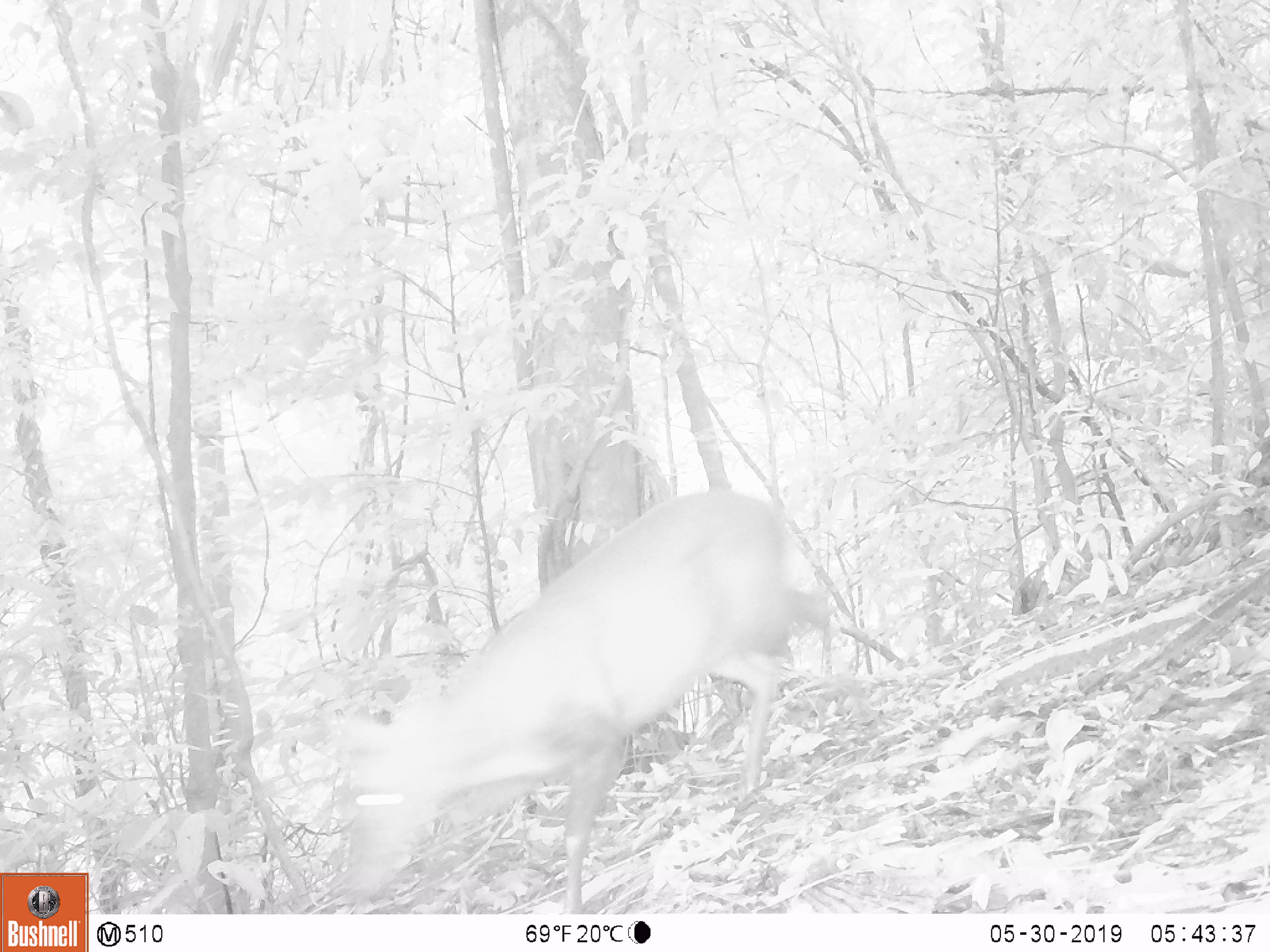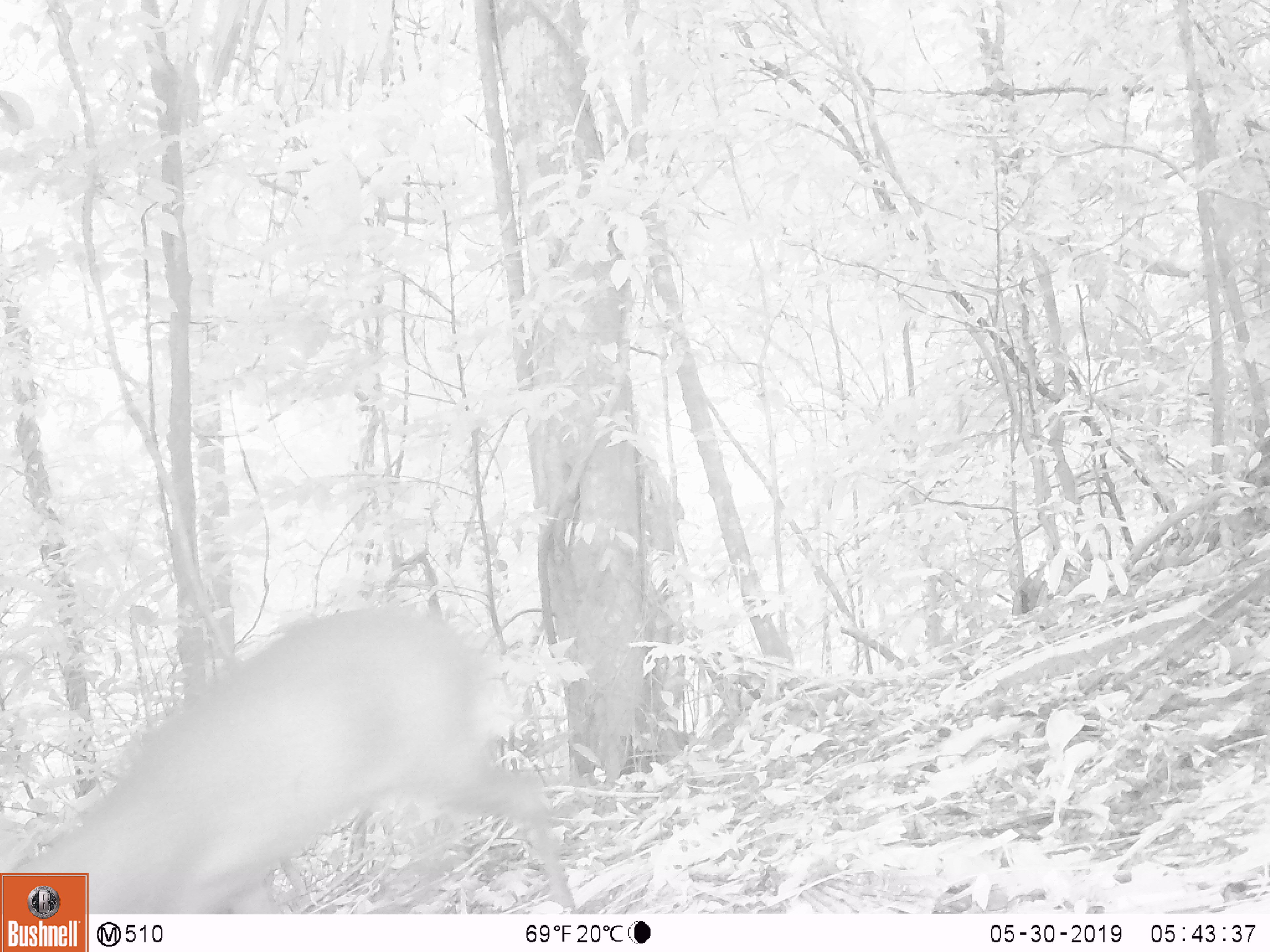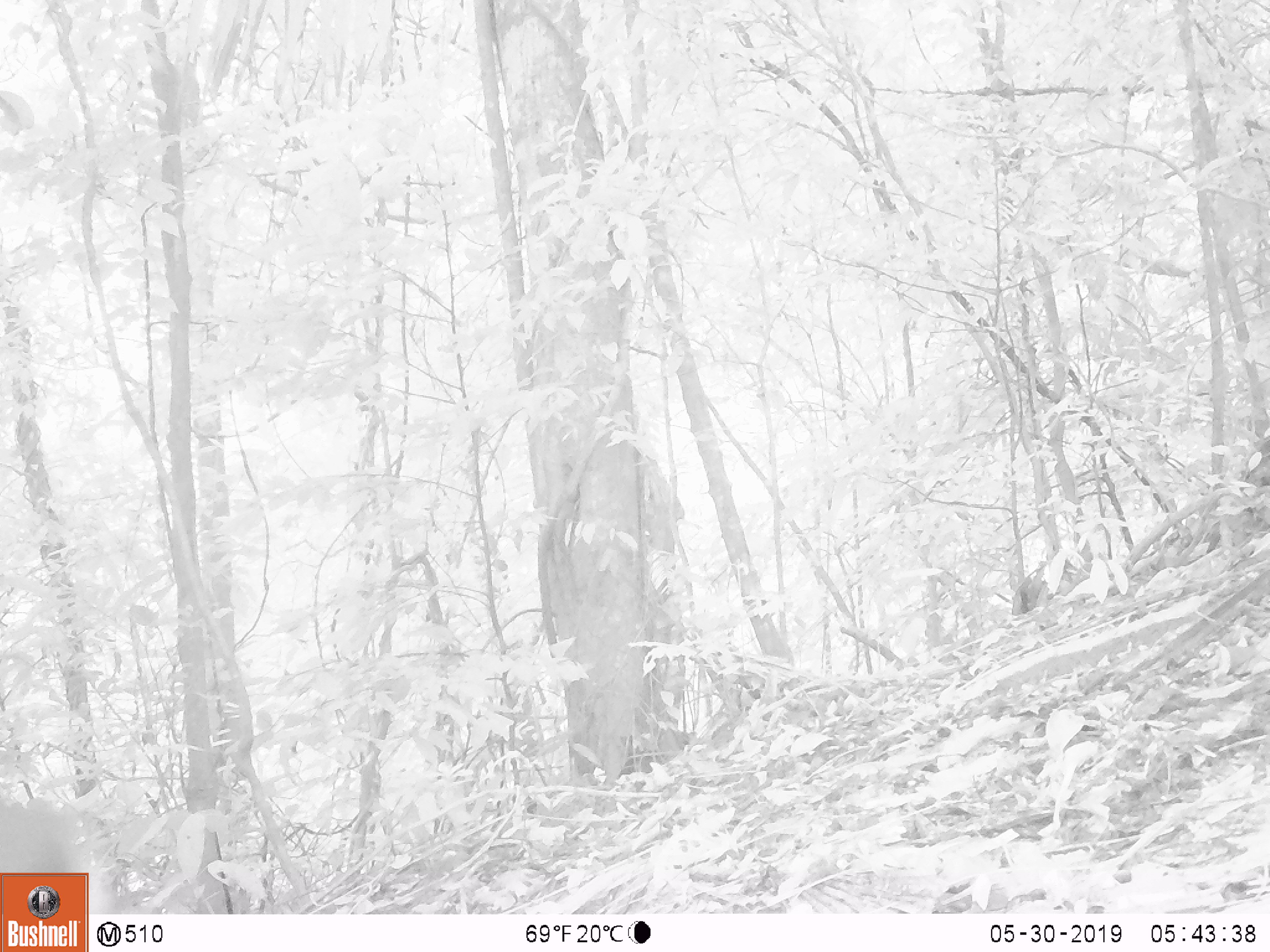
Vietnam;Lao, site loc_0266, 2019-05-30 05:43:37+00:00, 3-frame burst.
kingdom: Animalia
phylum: Chordata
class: Mammalia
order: Artiodactyla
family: Cervidae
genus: Muntiacus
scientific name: Muntiacus rooseveltorum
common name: roosevelt's muntjac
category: roosevelts muntjac group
Roosevelts muntjac group (roosevelt's muntjac) (Muntiacus rooseveltorum). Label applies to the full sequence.